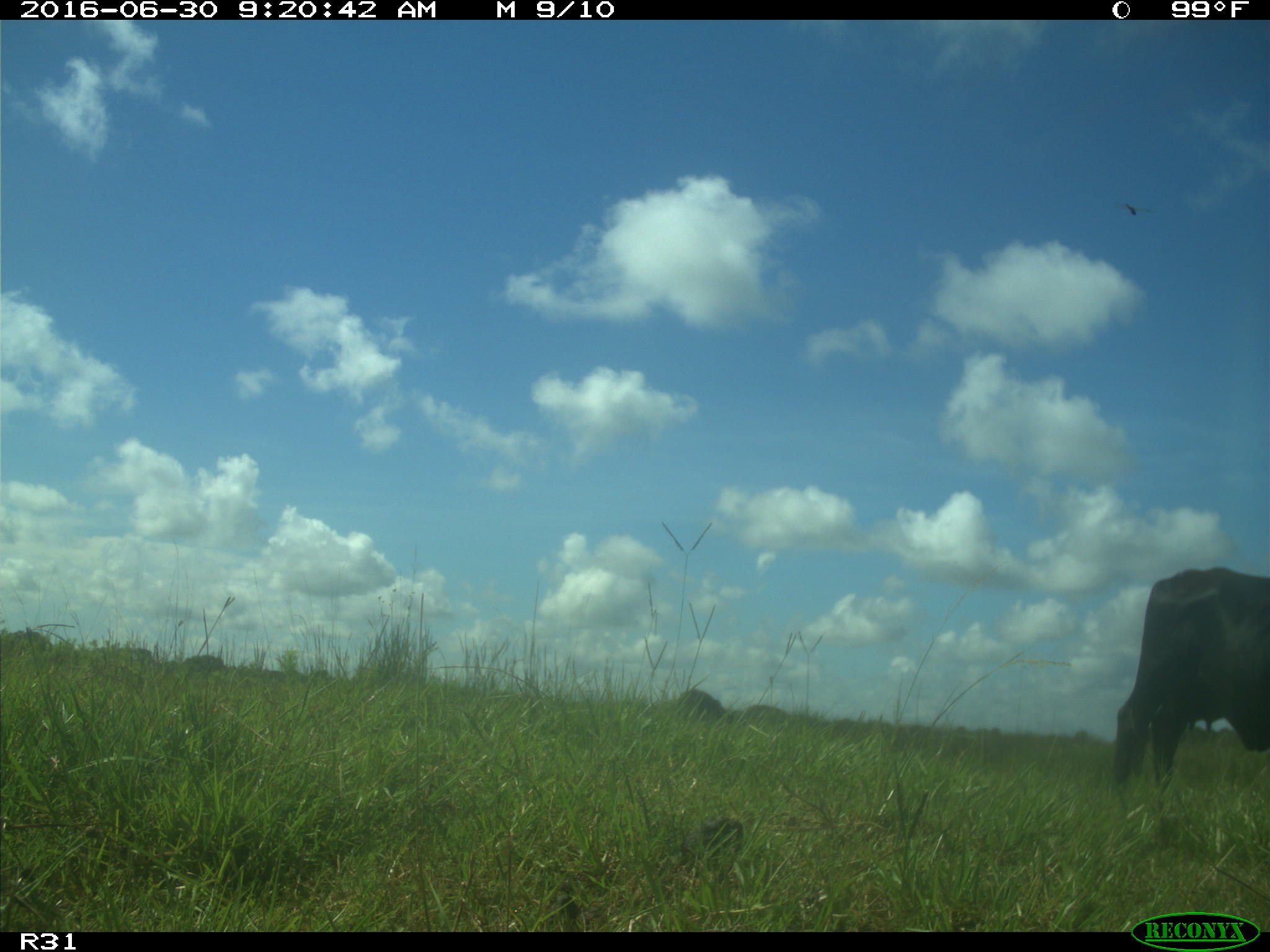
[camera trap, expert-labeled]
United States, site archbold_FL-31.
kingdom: Animalia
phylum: Chordata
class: Mammalia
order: Artiodactyla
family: Bovidae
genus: Bos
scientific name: Bos taurus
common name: domestic cow